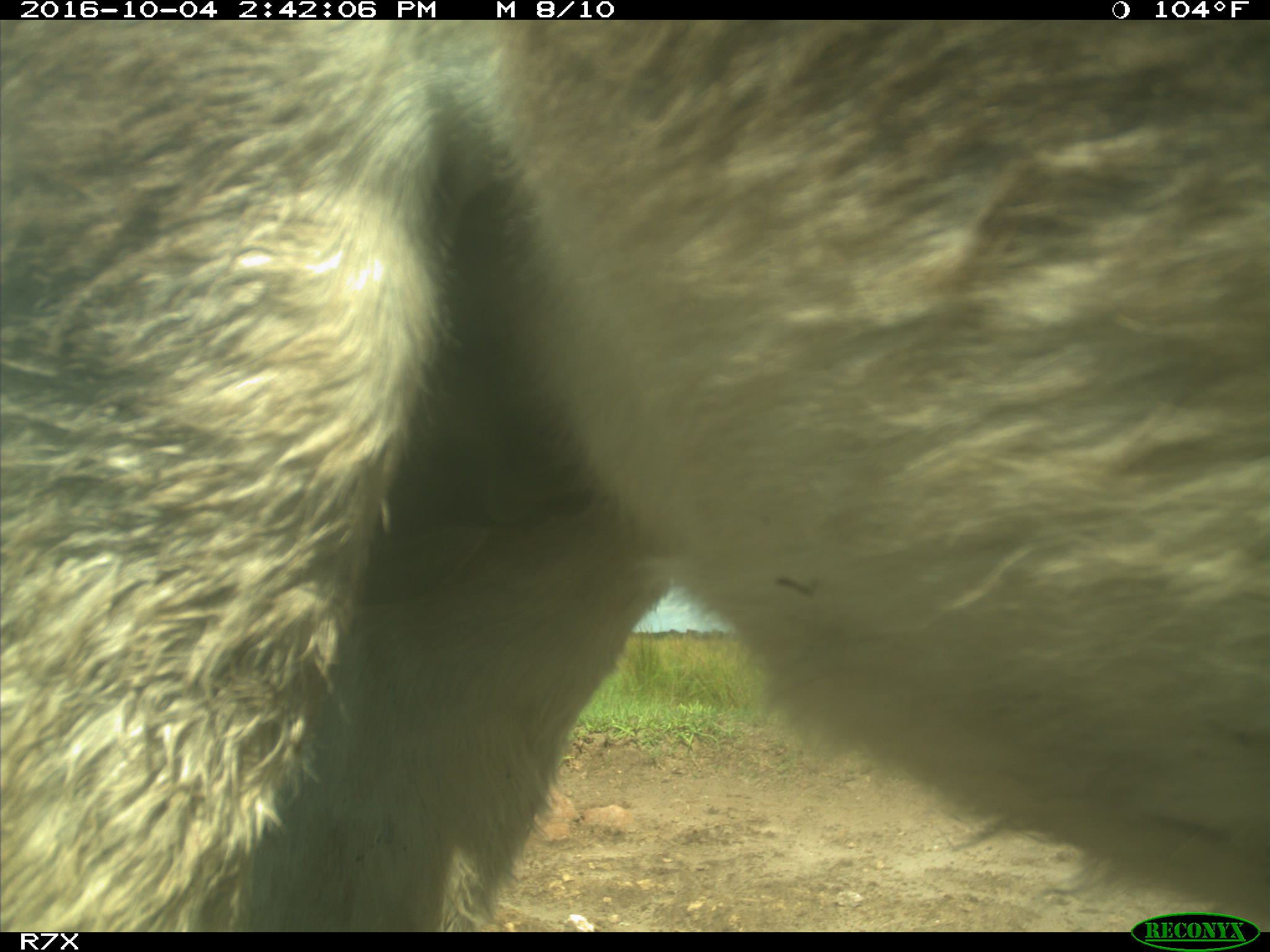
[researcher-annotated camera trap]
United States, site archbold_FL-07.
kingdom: Animalia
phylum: Chordata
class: Mammalia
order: Perissodactyla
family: Equidae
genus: Equus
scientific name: Equus africanus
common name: african wild ass